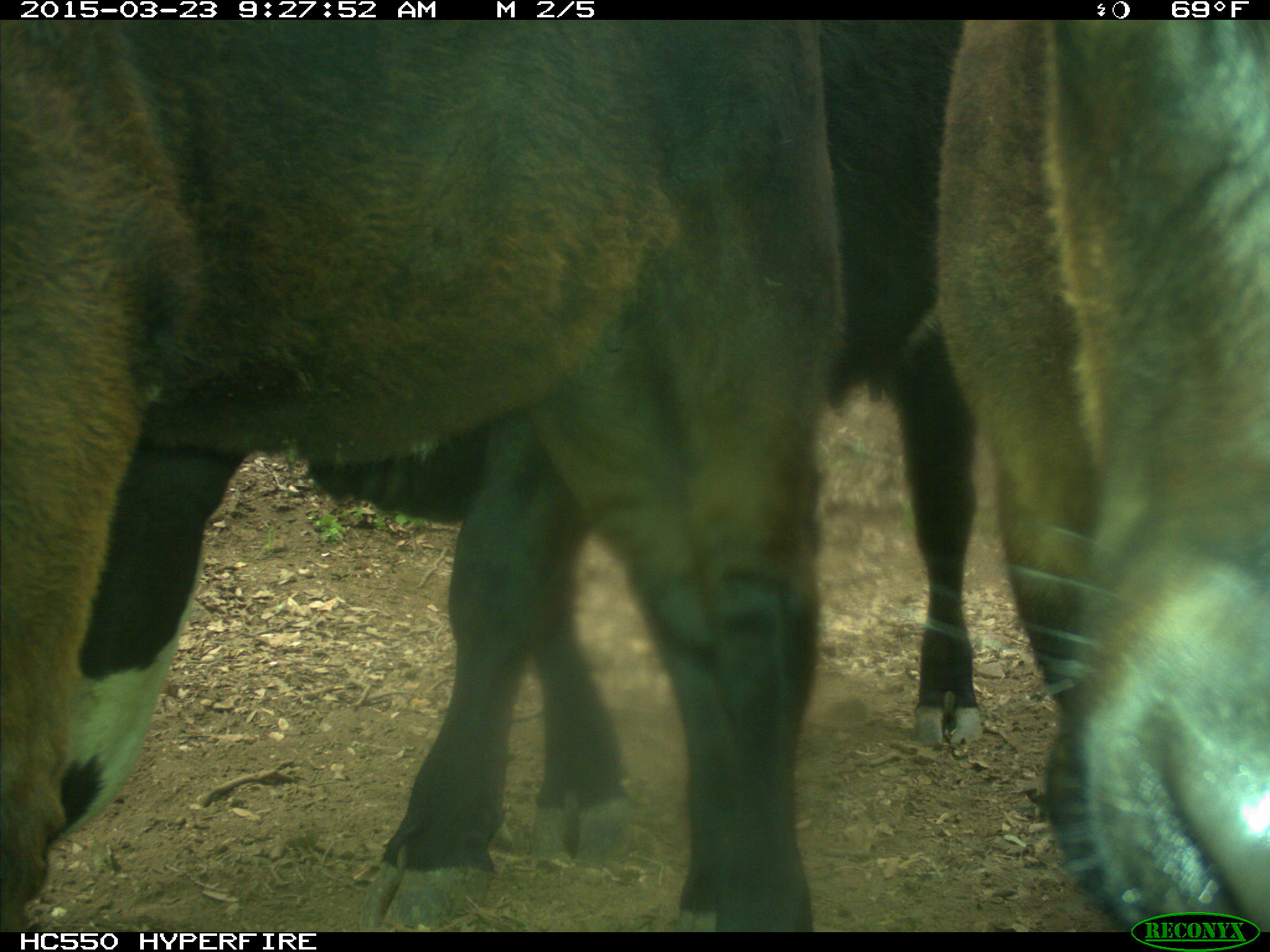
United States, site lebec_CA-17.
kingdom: Animalia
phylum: Chordata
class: Mammalia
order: Artiodactyla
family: Bovidae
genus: Bos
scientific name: Bos taurus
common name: domestic cow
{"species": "Bos taurus (domestic cow)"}